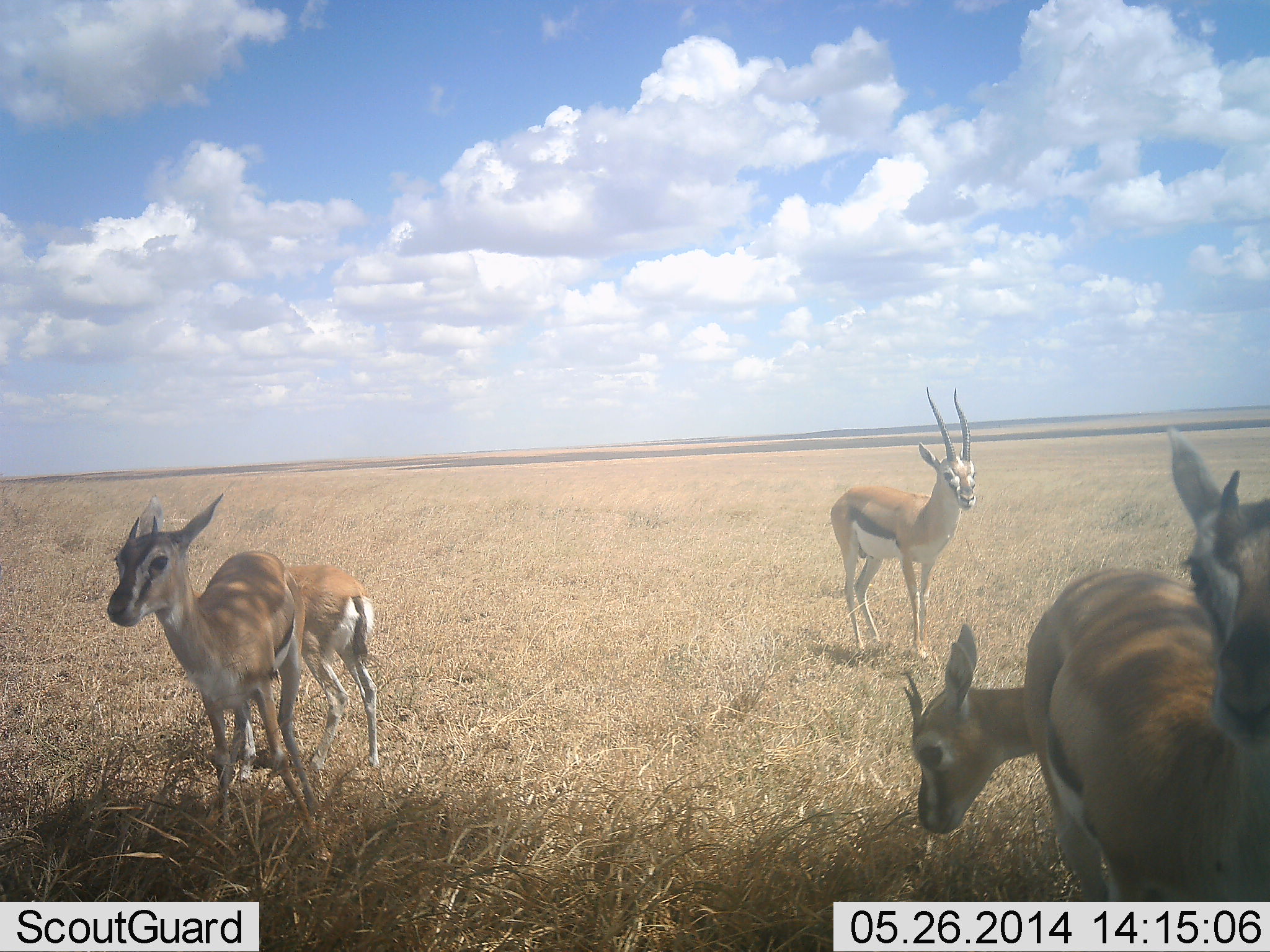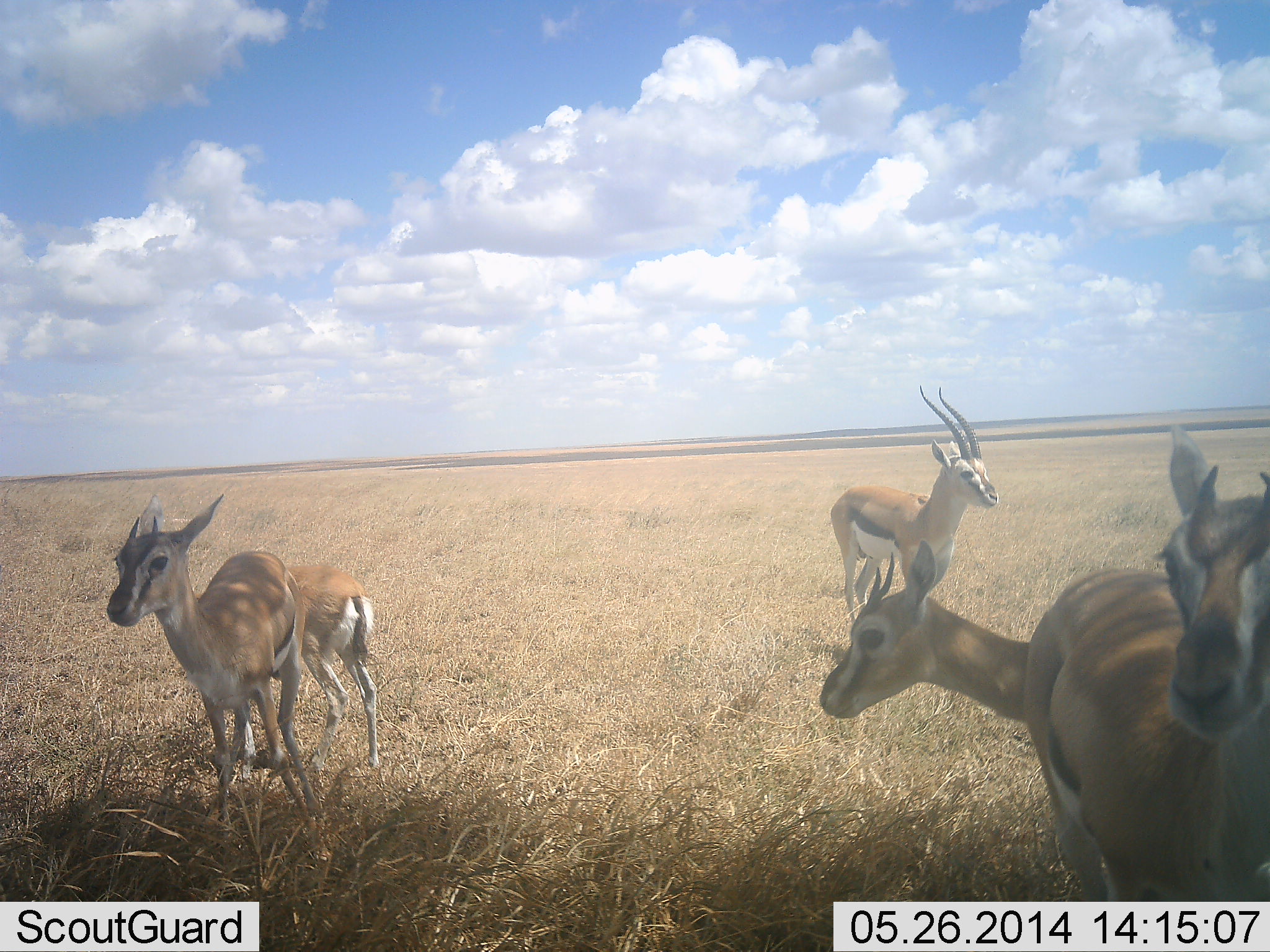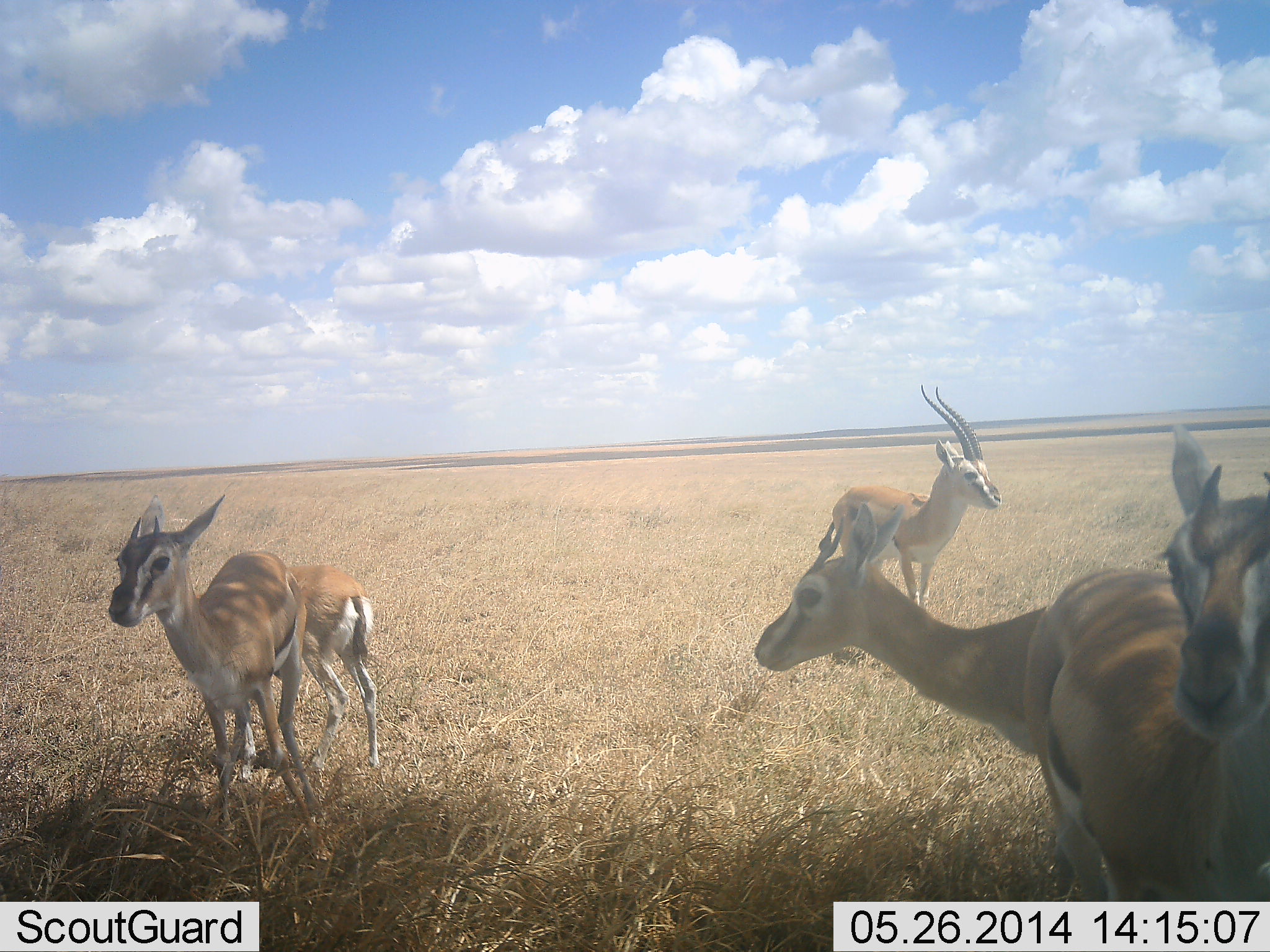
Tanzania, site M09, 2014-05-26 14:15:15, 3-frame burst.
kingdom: Animalia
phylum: Chordata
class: Mammalia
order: Artiodactyla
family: Bovidae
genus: Eudorcas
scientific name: Eudorcas thomsonii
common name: thomson's gazelle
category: gazellethomsons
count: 5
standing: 90%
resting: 10%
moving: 10%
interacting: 10%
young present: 20%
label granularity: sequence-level